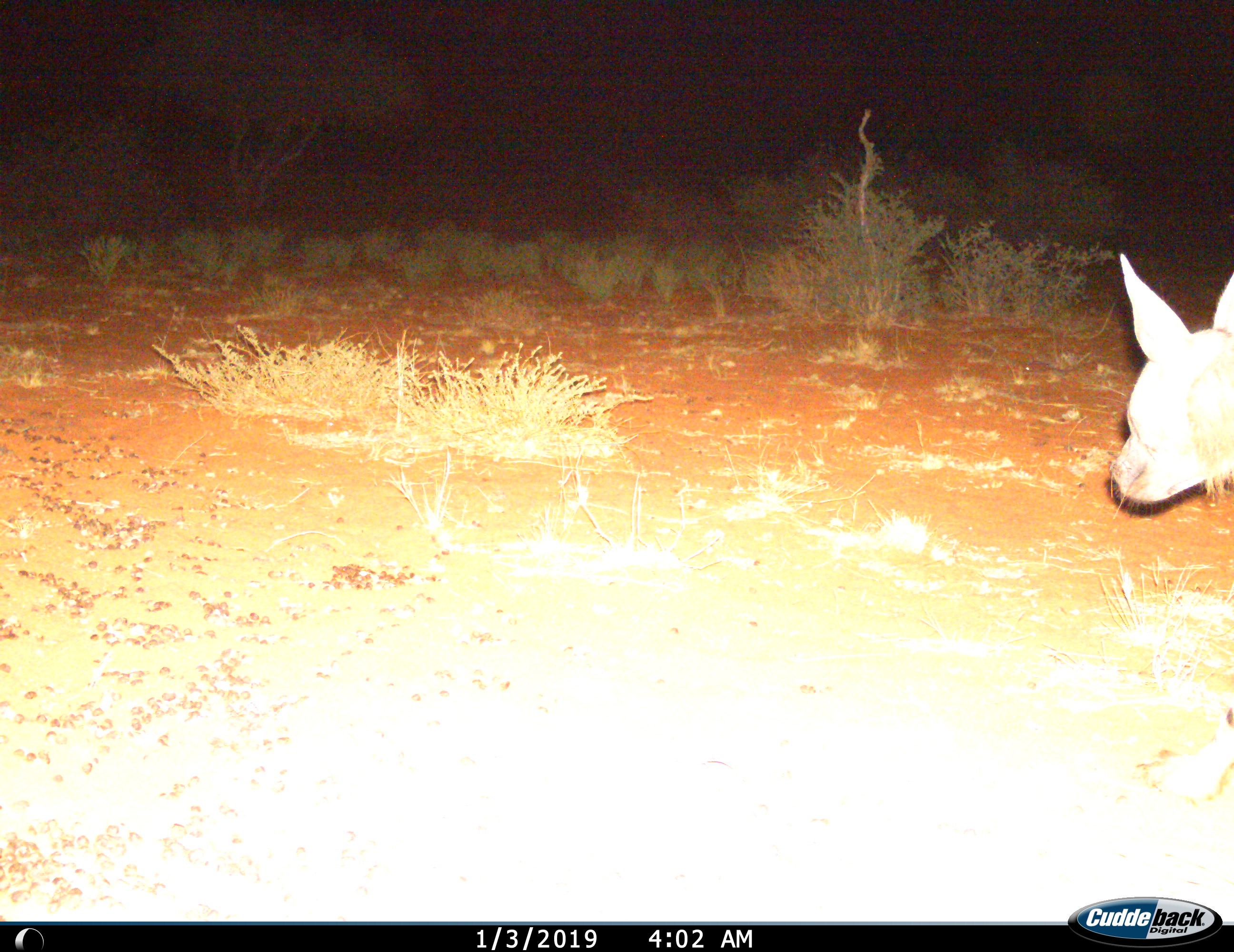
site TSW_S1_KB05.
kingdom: Animalia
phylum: Chordata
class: Mammalia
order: Carnivora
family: Hyaenidae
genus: Parahyaena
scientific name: Parahyaena brunnea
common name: brown hyena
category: hyenabrown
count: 1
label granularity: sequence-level